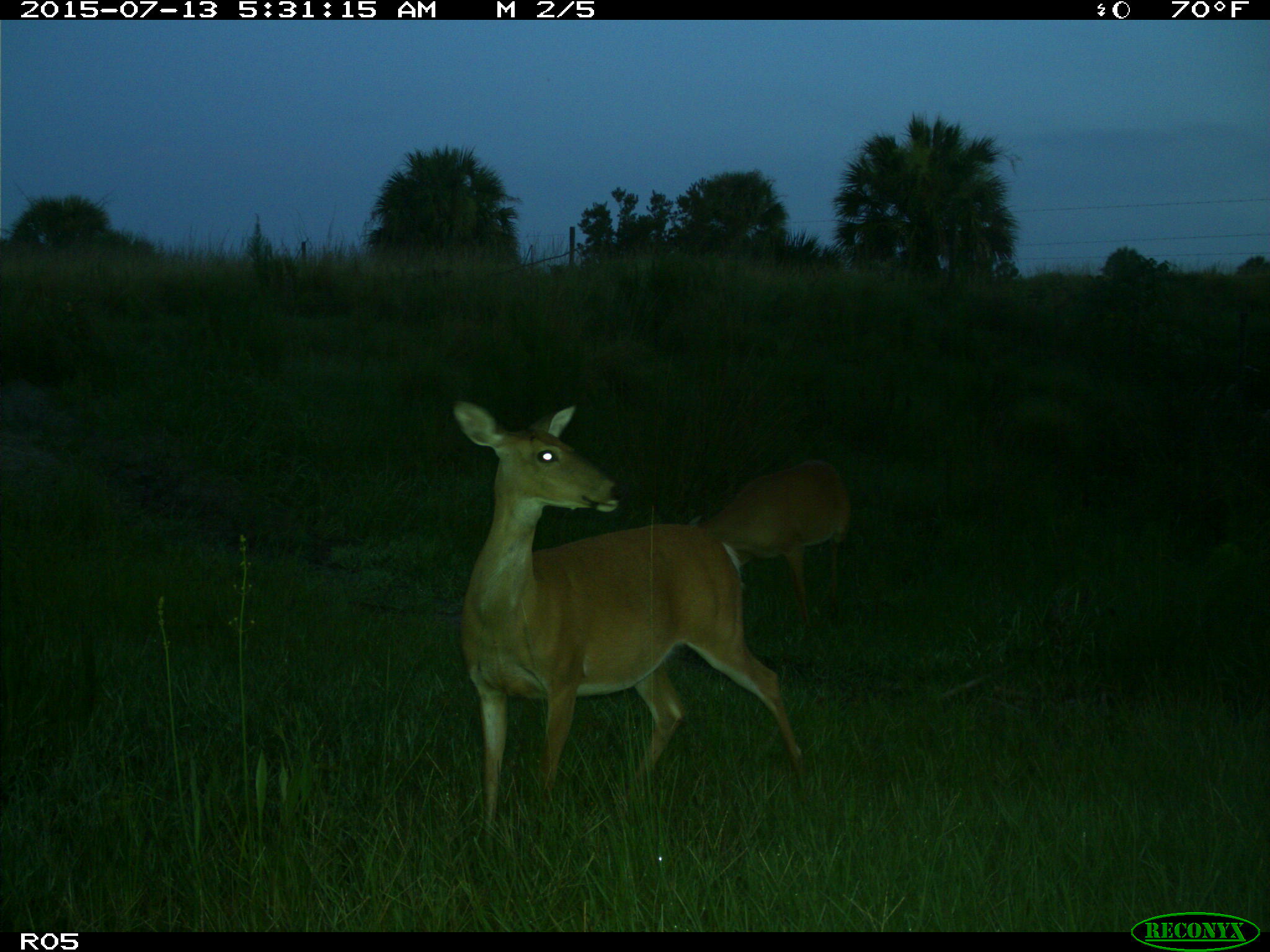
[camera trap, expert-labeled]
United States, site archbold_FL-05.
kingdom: Animalia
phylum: Chordata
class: Mammalia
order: Artiodactyla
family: Cervidae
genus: Odocoileus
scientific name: Odocoileus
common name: deer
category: unidentified deer